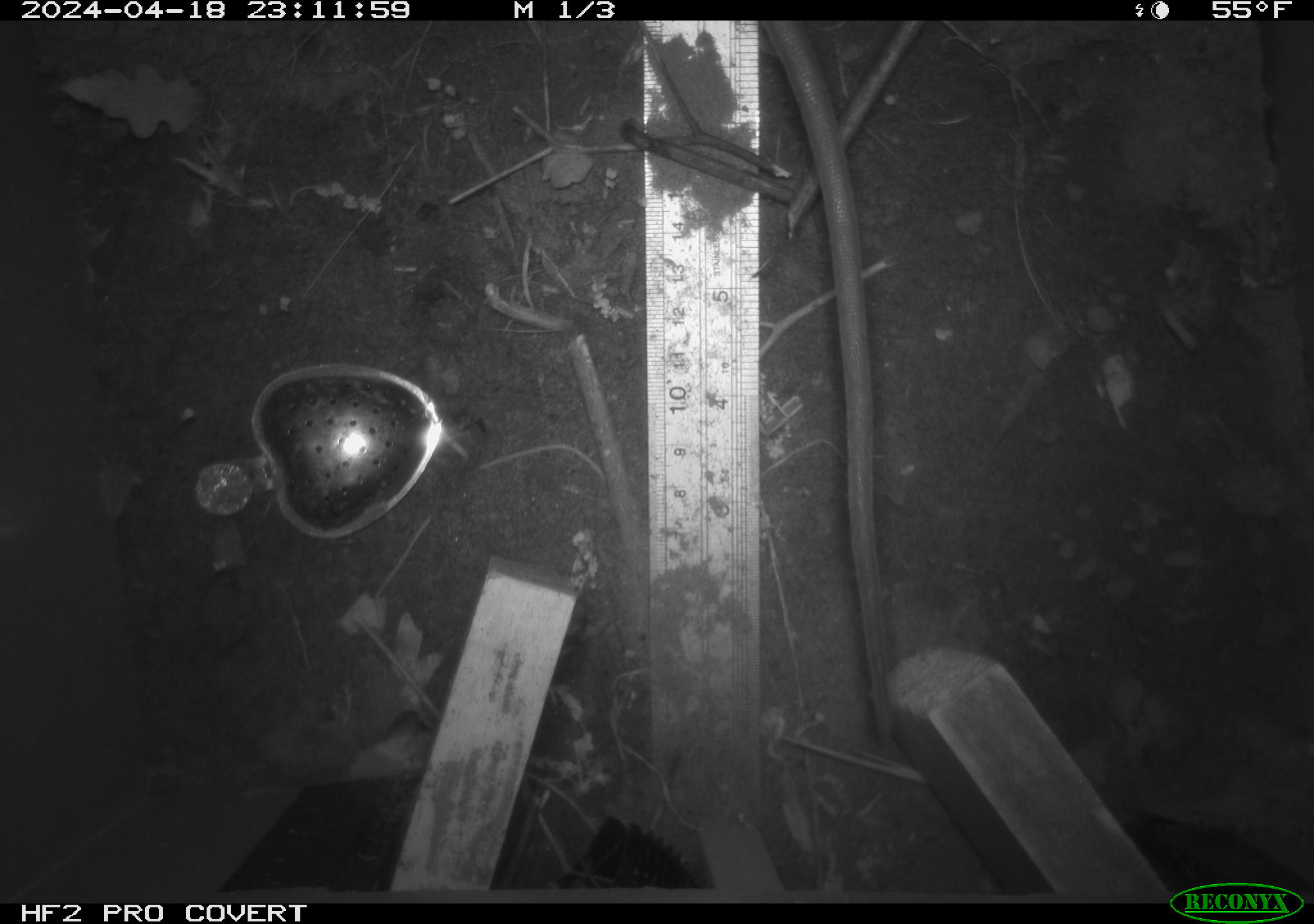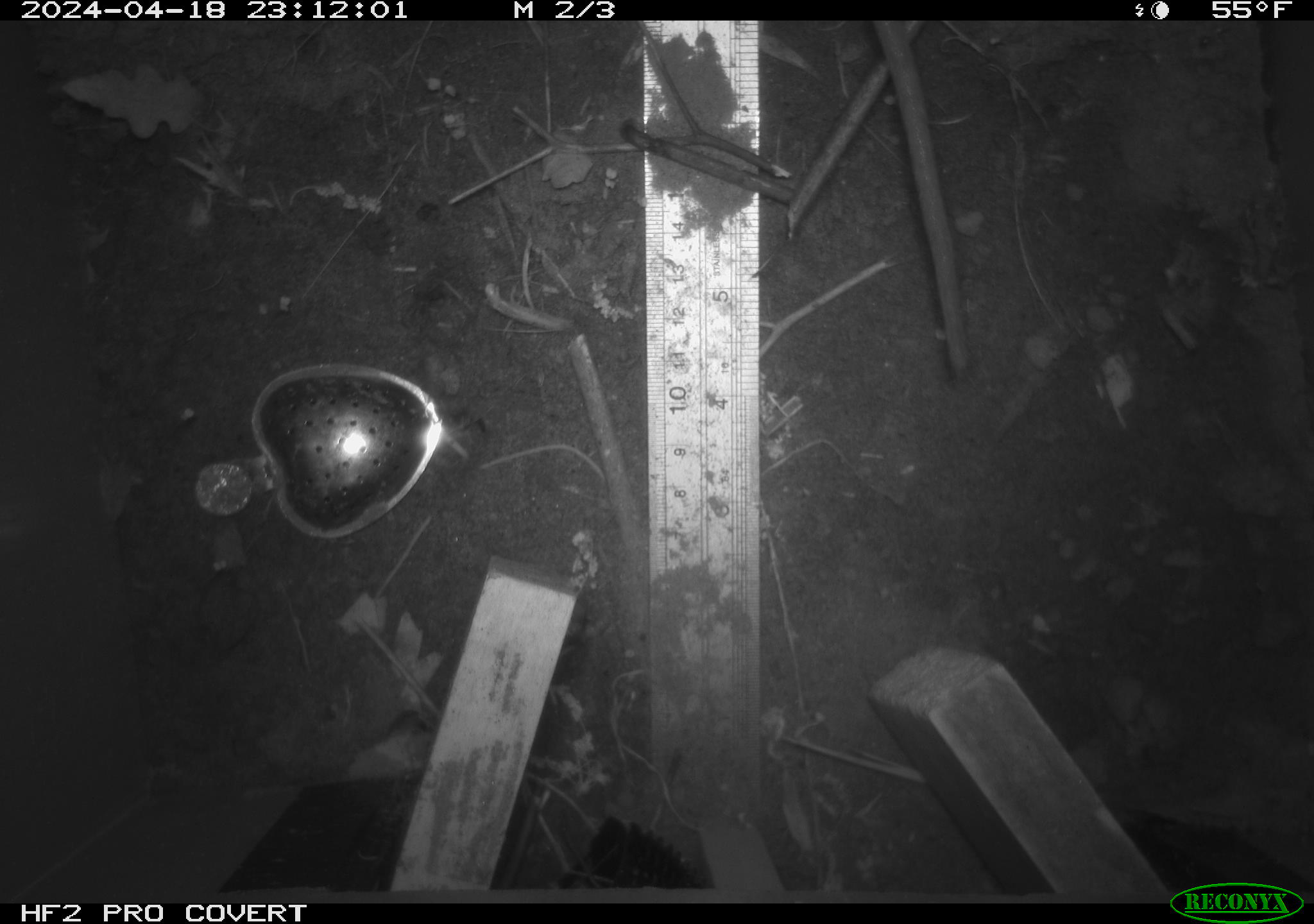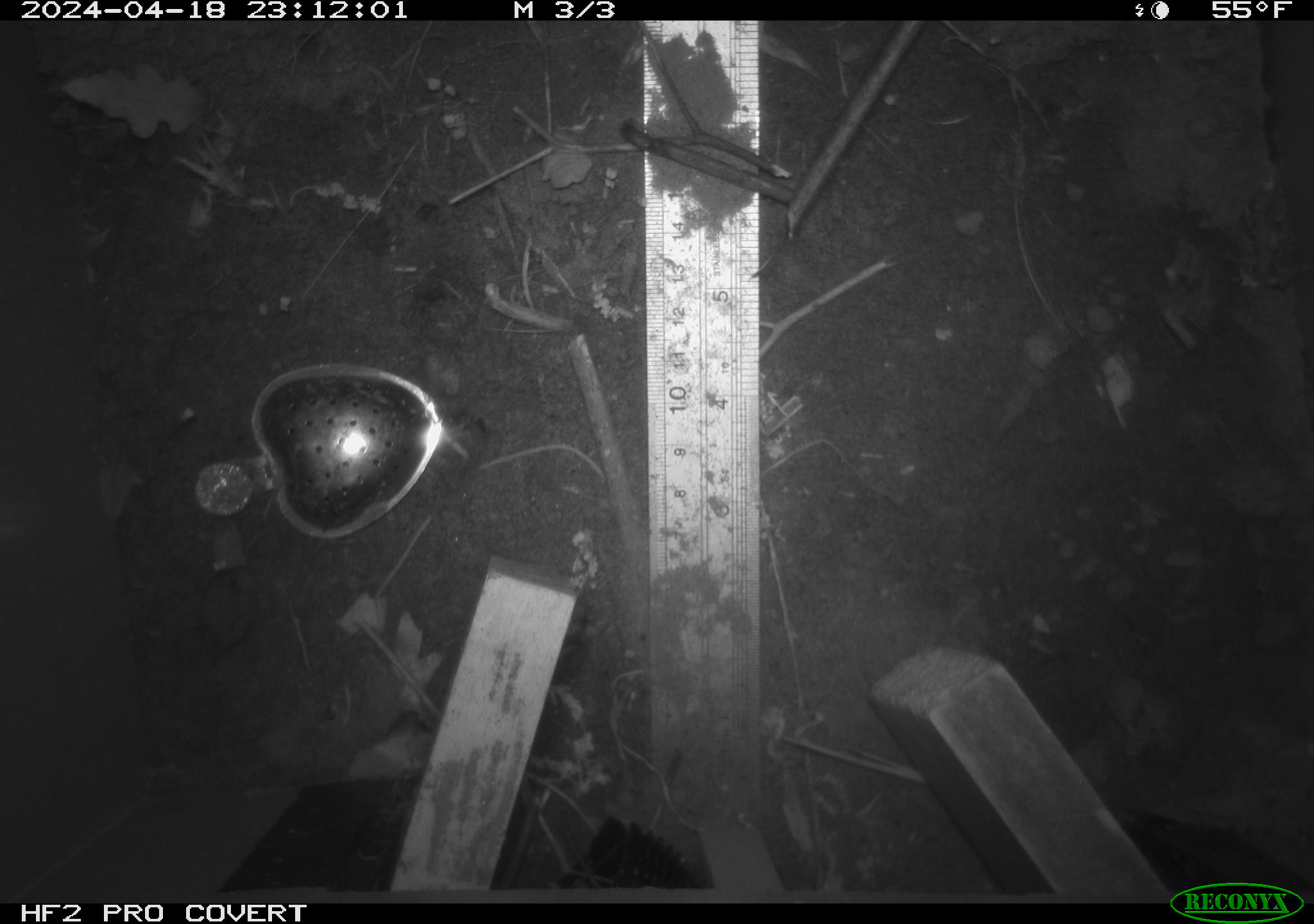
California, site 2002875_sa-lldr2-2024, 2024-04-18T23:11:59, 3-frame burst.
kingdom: Animalia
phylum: Chordata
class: Mammalia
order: Rodentia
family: Muridae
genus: Rattus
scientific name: Rattus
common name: rat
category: rattus species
Rattus species (rat) (Rattus).